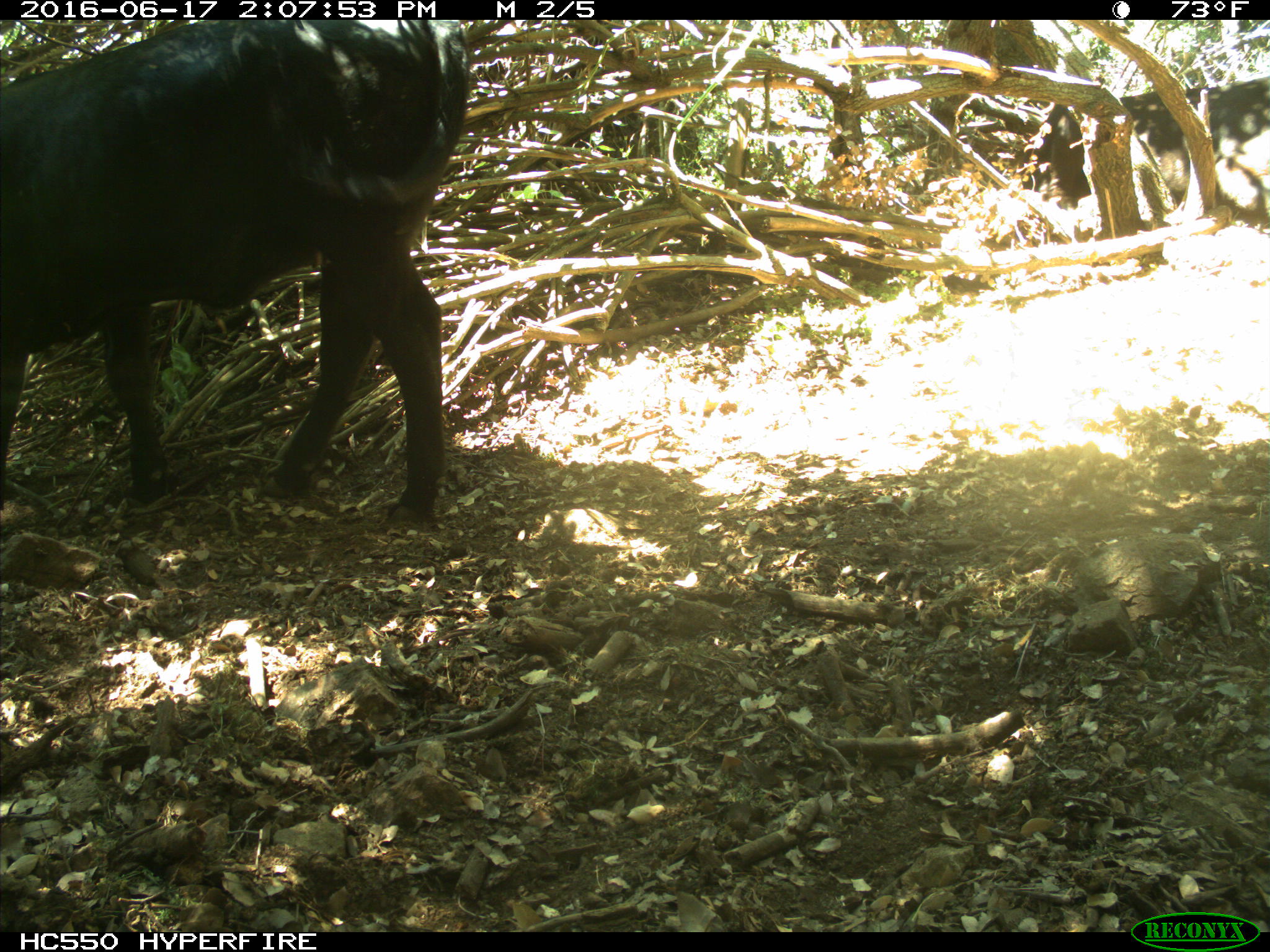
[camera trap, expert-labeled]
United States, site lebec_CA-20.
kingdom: Animalia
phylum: Chordata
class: Mammalia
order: Artiodactyla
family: Bovidae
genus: Bos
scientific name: Bos taurus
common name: domestic cow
Bos taurus (domestic cow).